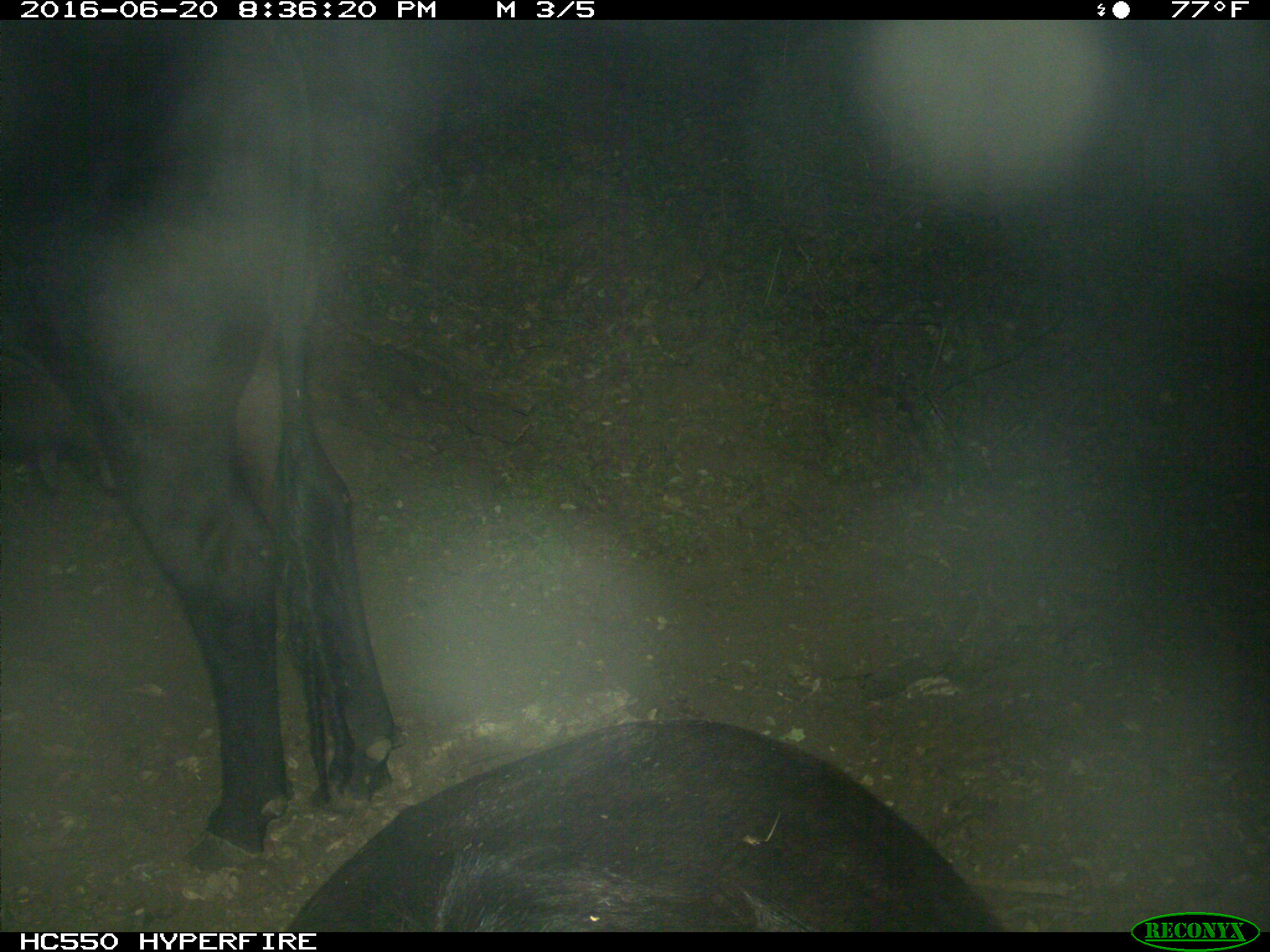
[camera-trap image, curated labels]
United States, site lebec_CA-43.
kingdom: Animalia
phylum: Chordata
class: Mammalia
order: Artiodactyla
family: Bovidae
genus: Bos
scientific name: Bos taurus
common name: domestic cow